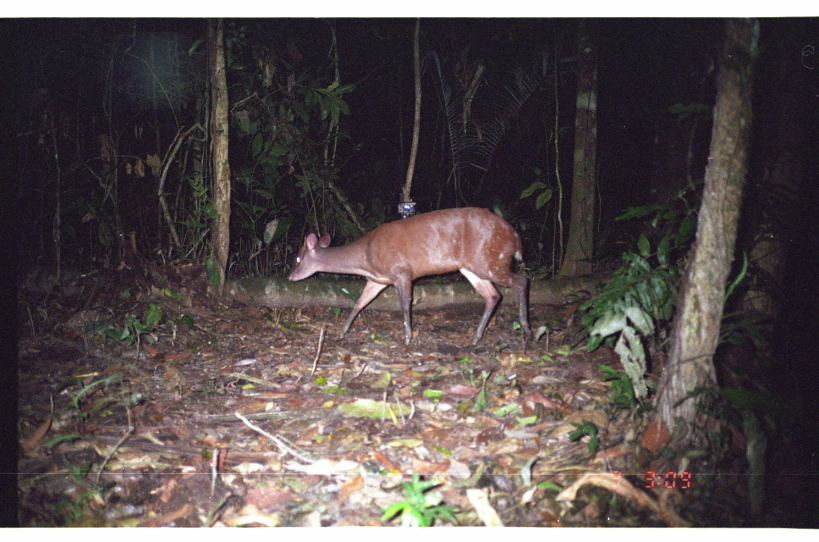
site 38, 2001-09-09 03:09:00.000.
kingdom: Animalia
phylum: Chordata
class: Mammalia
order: Artiodactyla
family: Cervidae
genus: Mazama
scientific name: Mazama americana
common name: red brocket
Mazama americana (red brocket).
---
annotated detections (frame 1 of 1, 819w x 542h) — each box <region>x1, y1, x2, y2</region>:
mazama americana: <region>283, 203, 534, 347</region>